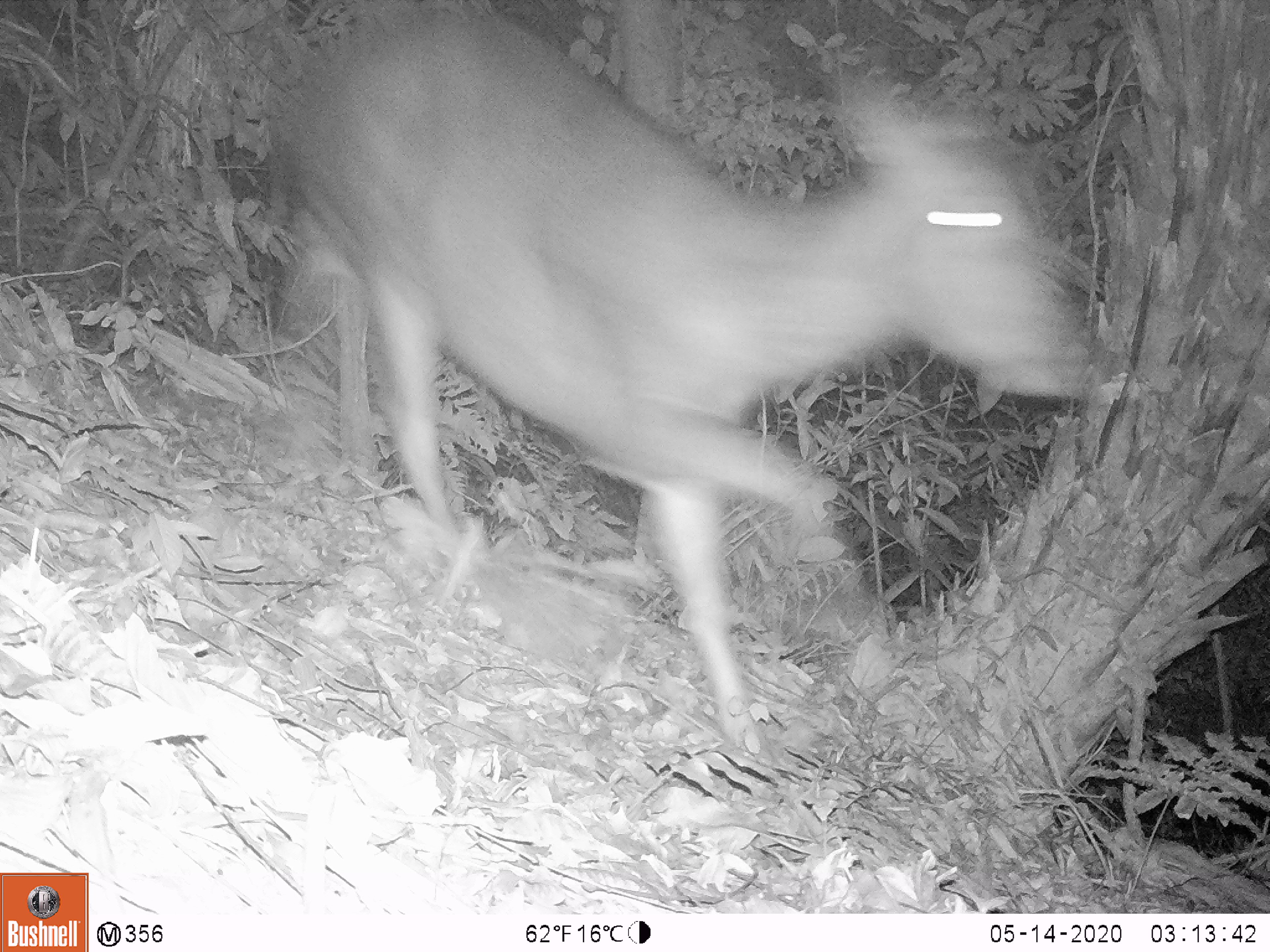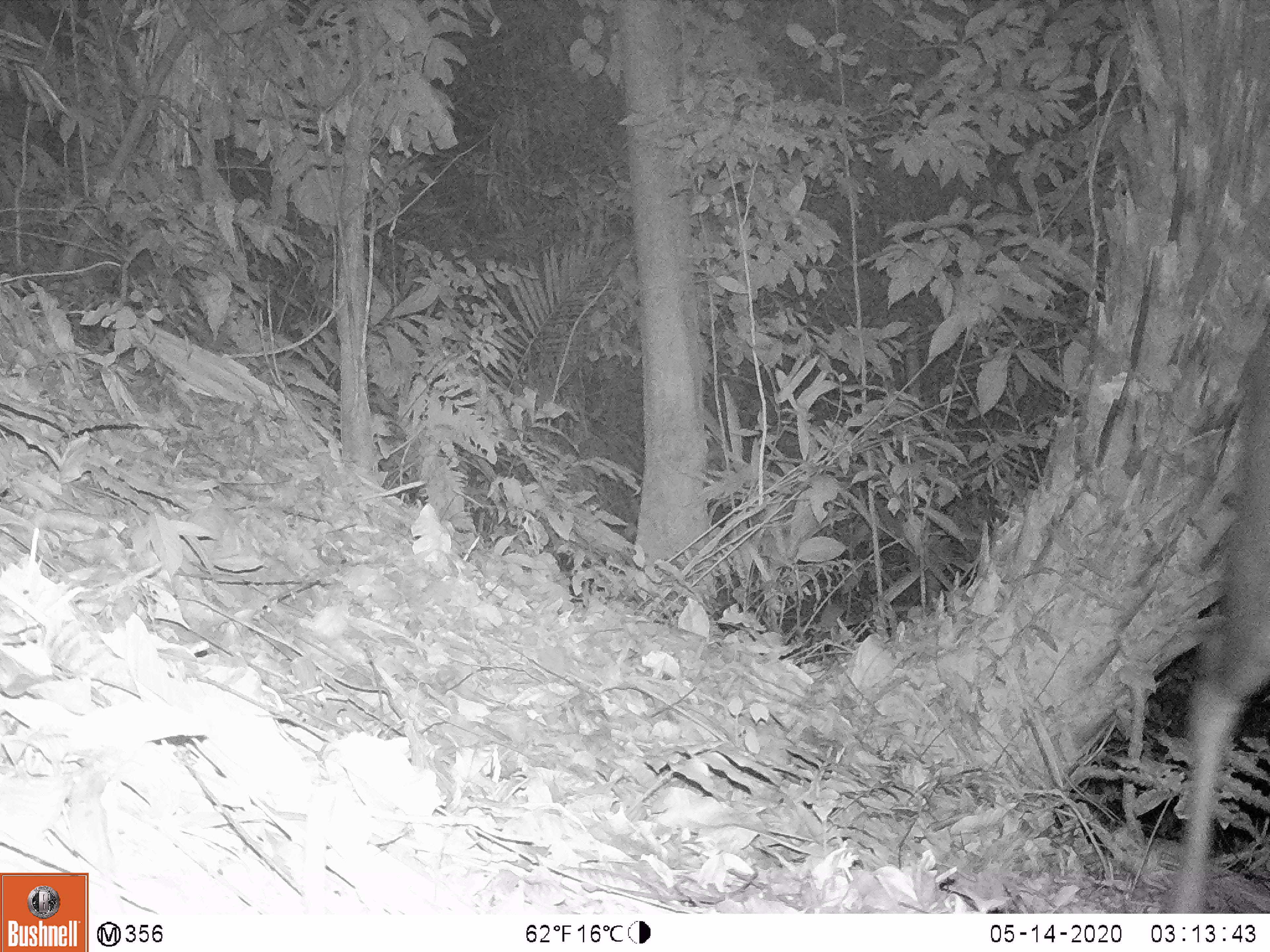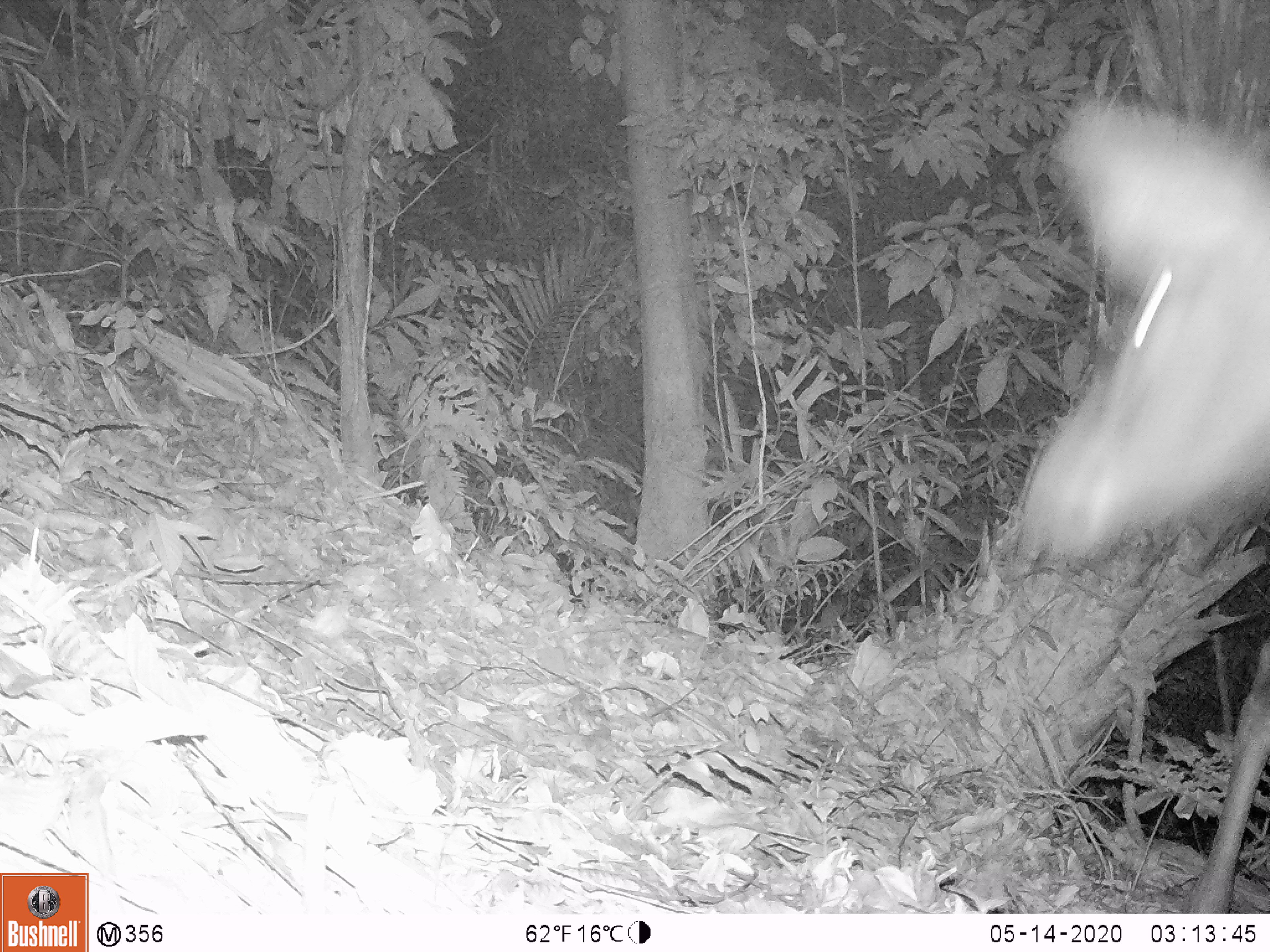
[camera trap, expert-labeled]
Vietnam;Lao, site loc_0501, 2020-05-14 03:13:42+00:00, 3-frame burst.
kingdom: Animalia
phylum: Chordata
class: Mammalia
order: Artiodactyla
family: Cervidae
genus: Rusa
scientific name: Rusa unicolor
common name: sambar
Sambar (Rusa unicolor). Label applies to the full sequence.